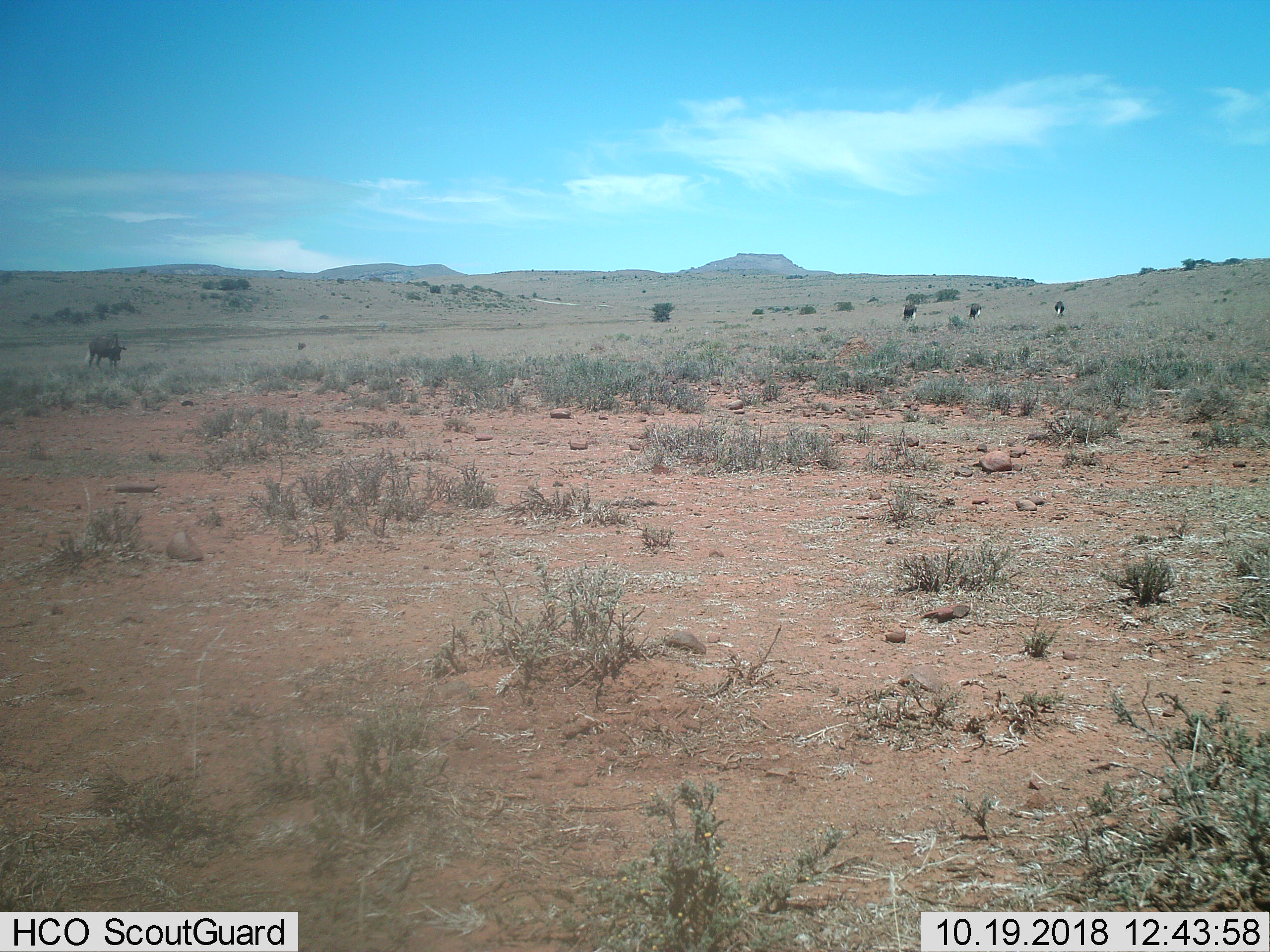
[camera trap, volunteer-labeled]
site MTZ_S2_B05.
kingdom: Animalia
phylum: Chordata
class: Mammalia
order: Artiodactyla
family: Bovidae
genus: Connochaetes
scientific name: Connochaetes gnou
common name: black wildebeest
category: wildebeestblack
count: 4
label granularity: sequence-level